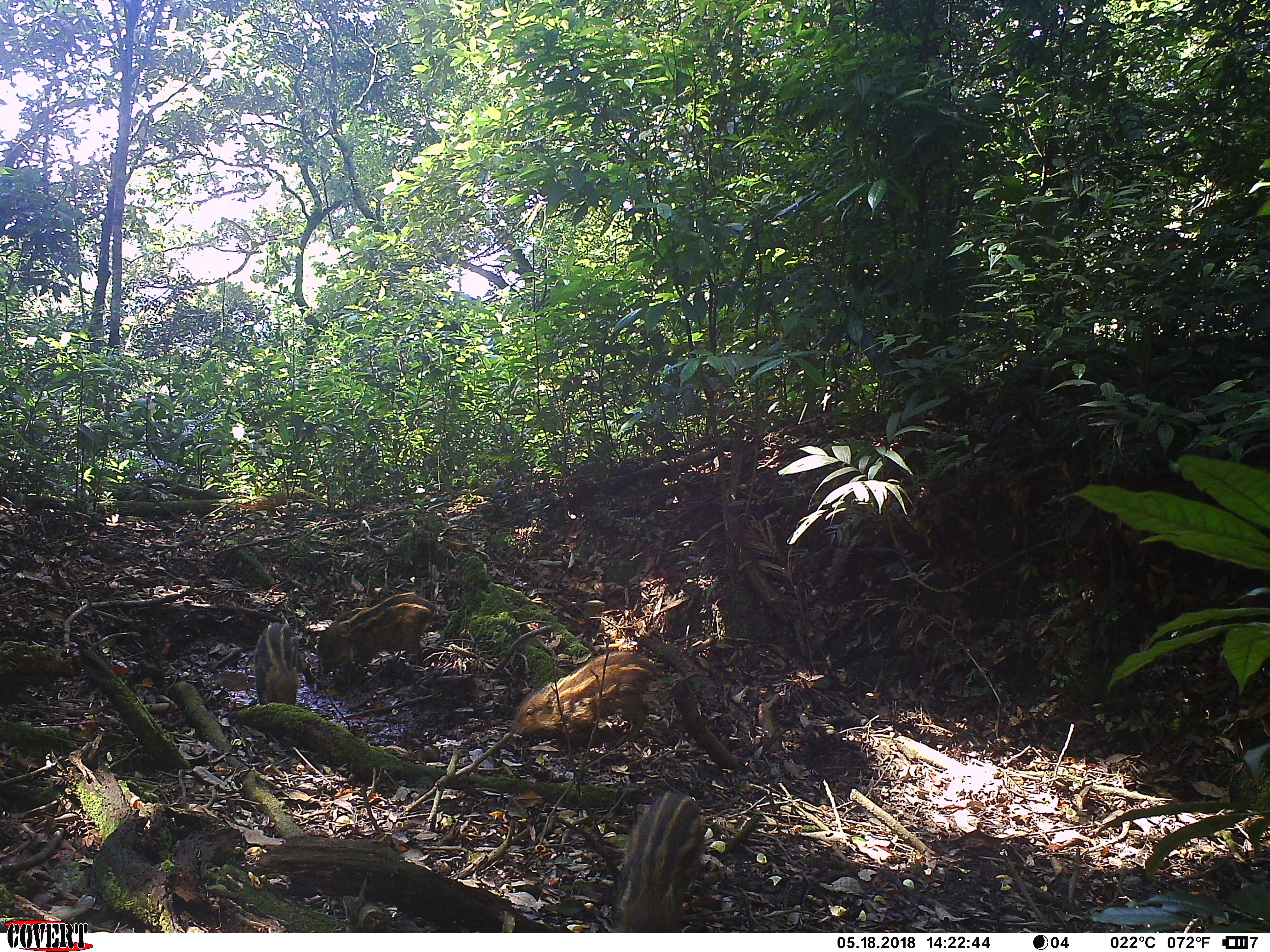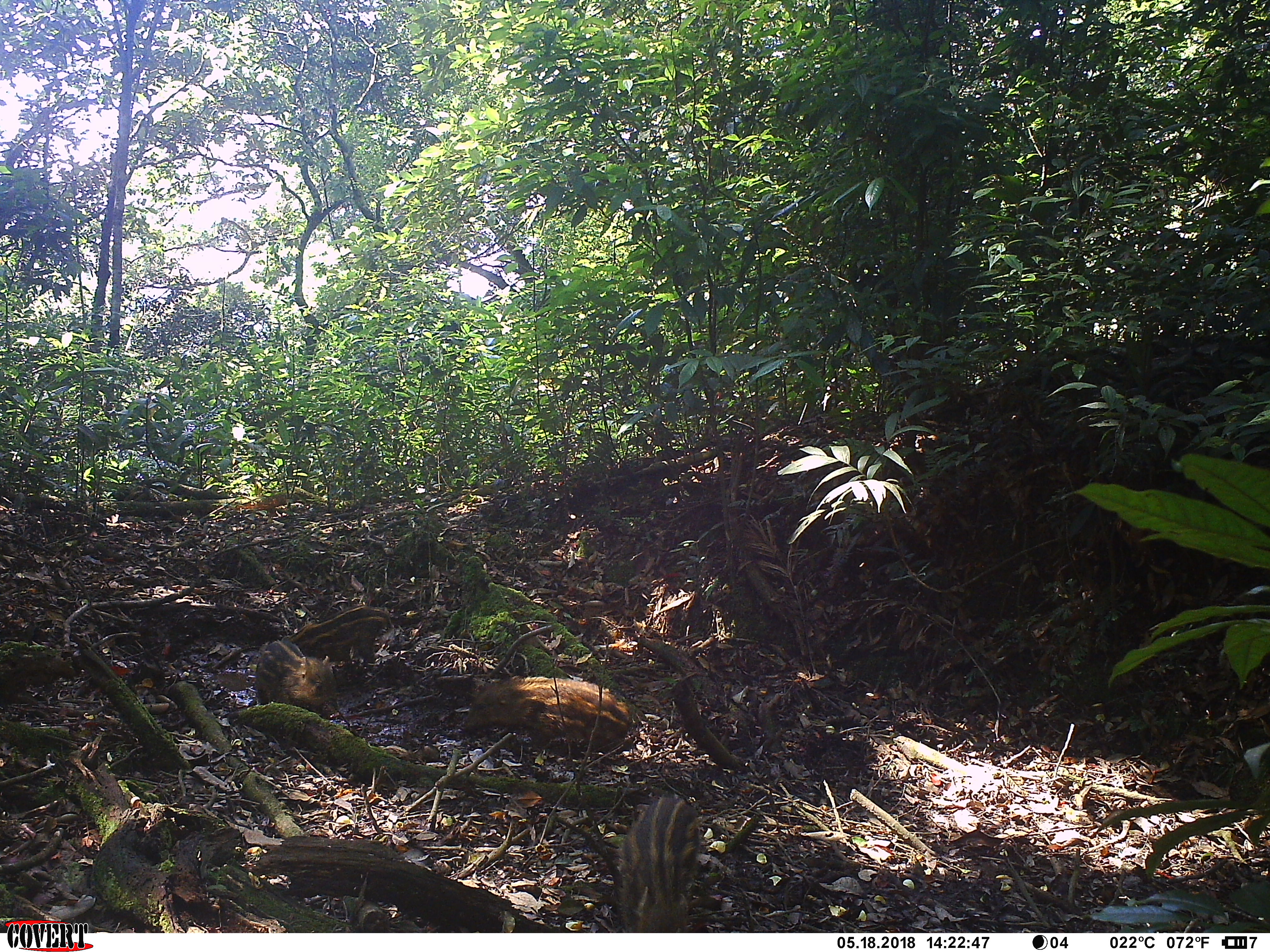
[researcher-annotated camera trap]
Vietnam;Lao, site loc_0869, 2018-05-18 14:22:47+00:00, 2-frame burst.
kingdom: Animalia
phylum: Chordata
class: Mammalia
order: Artiodactyla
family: Suidae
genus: Sus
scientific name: Sus scrofa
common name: eurasian wild pig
Eurasian wild pig (Sus scrofa). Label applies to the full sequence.